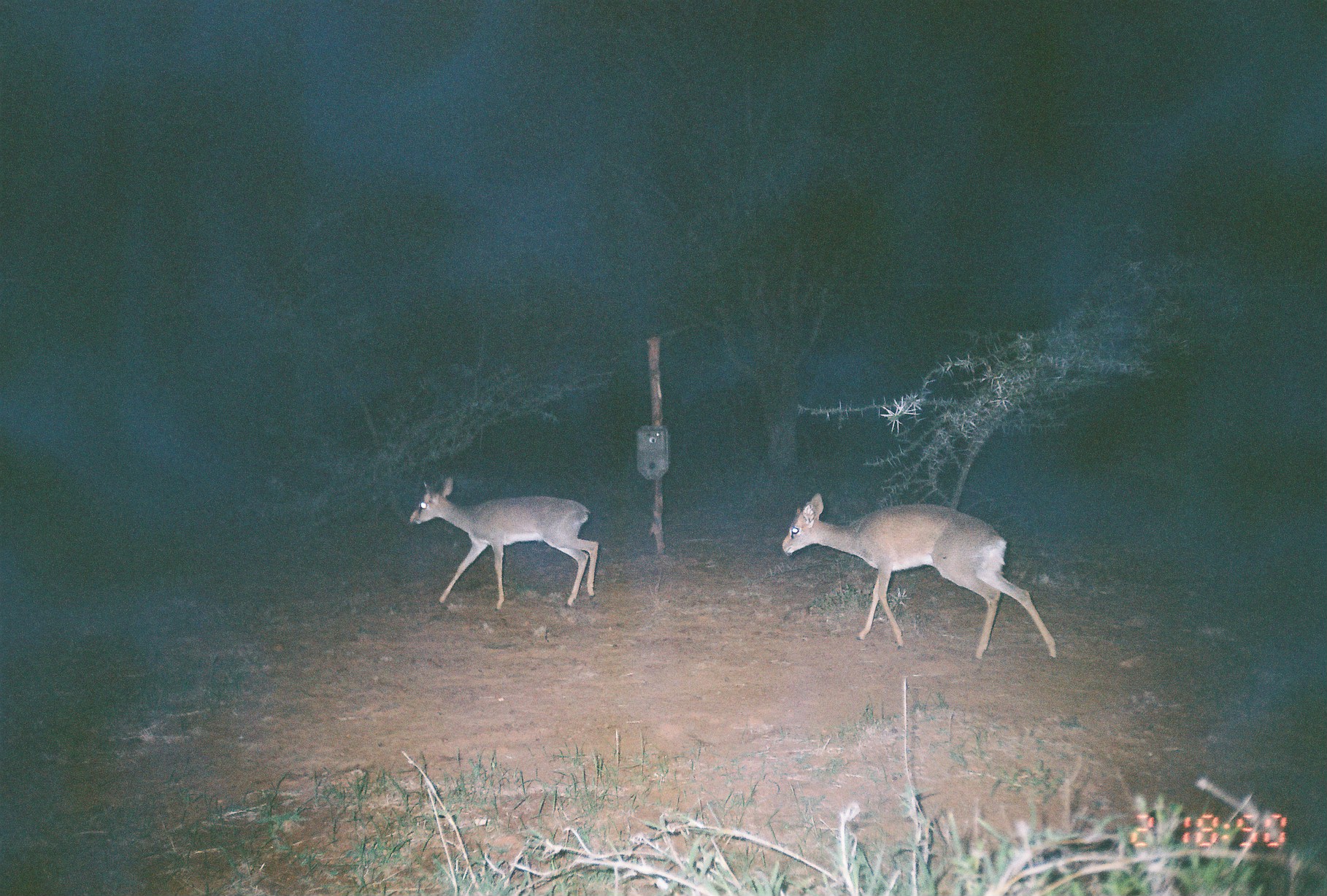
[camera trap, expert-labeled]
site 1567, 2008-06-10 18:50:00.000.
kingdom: Animalia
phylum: Chordata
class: Mammalia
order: Artiodactyla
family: Bovidae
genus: Madoqua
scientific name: Madoqua guentheri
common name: günther's dik-dik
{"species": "Madoqua guentheri (günther's dik-dik)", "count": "2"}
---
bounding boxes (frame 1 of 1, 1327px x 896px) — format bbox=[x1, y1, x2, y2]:
madoqua guentheri: bbox=[782, 493, 1058, 661]; bbox=[409, 476, 600, 611]